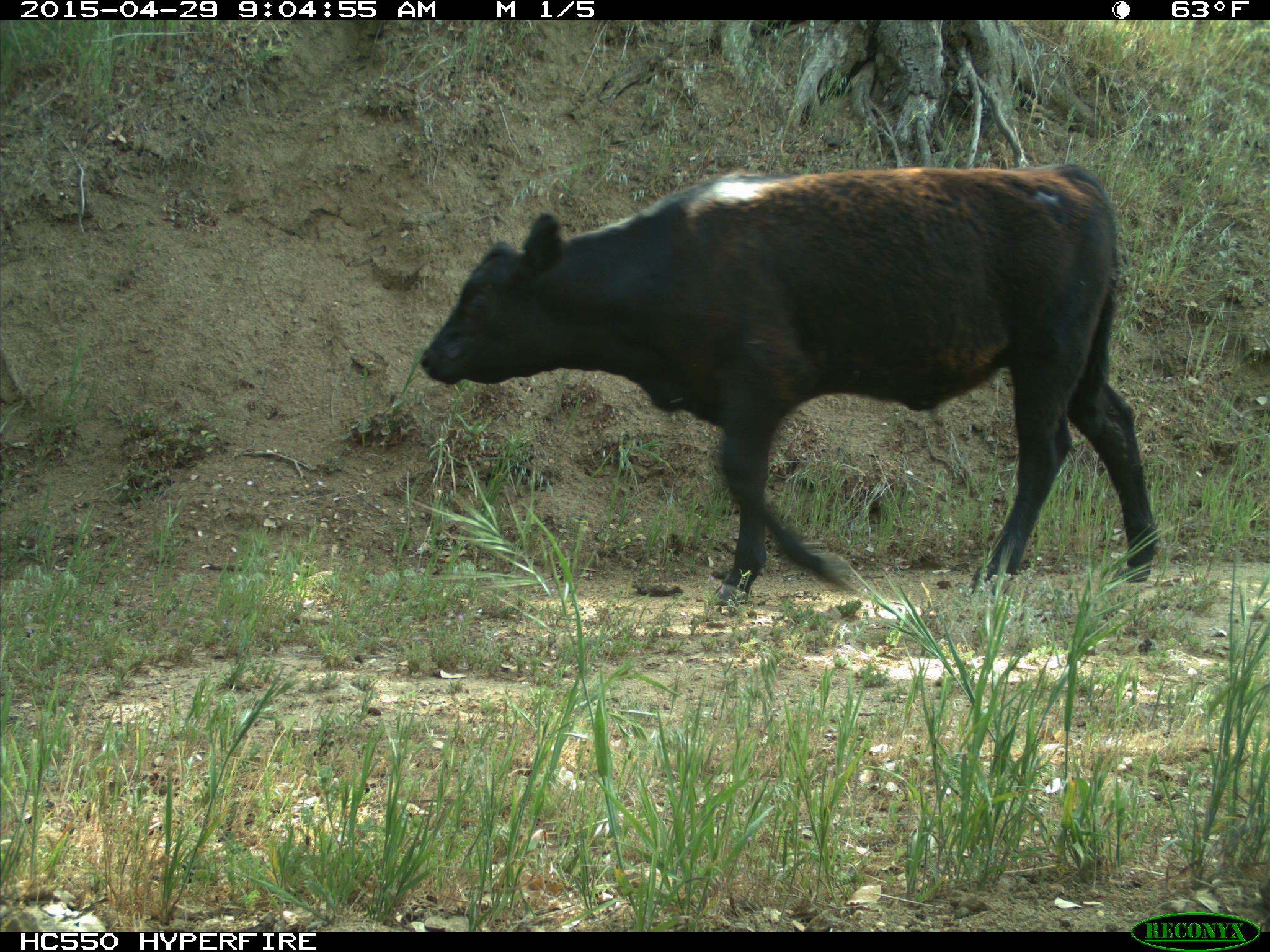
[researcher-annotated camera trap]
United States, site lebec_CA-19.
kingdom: Animalia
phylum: Chordata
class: Mammalia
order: Artiodactyla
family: Bovidae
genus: Bos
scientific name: Bos taurus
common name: domestic cow